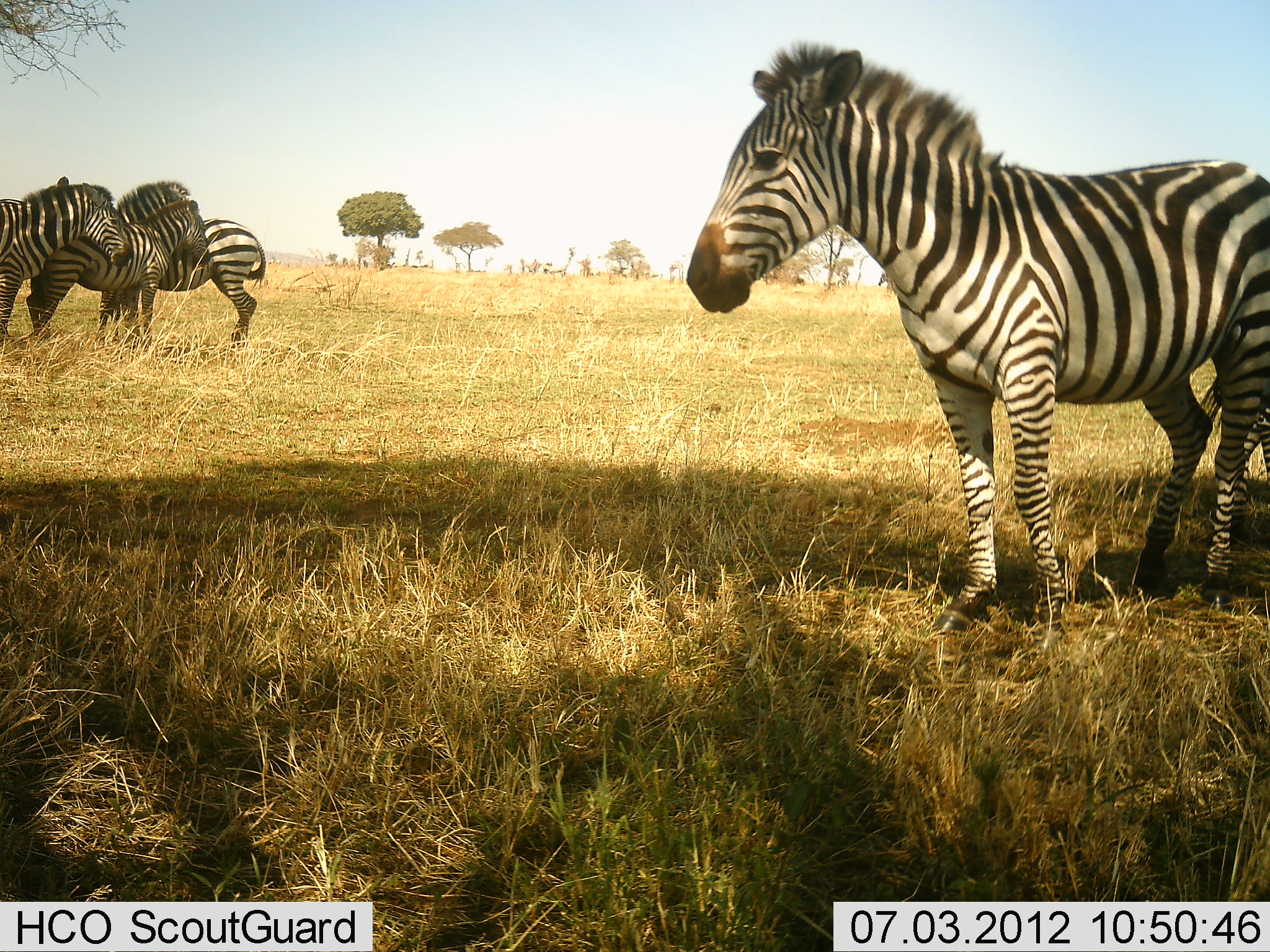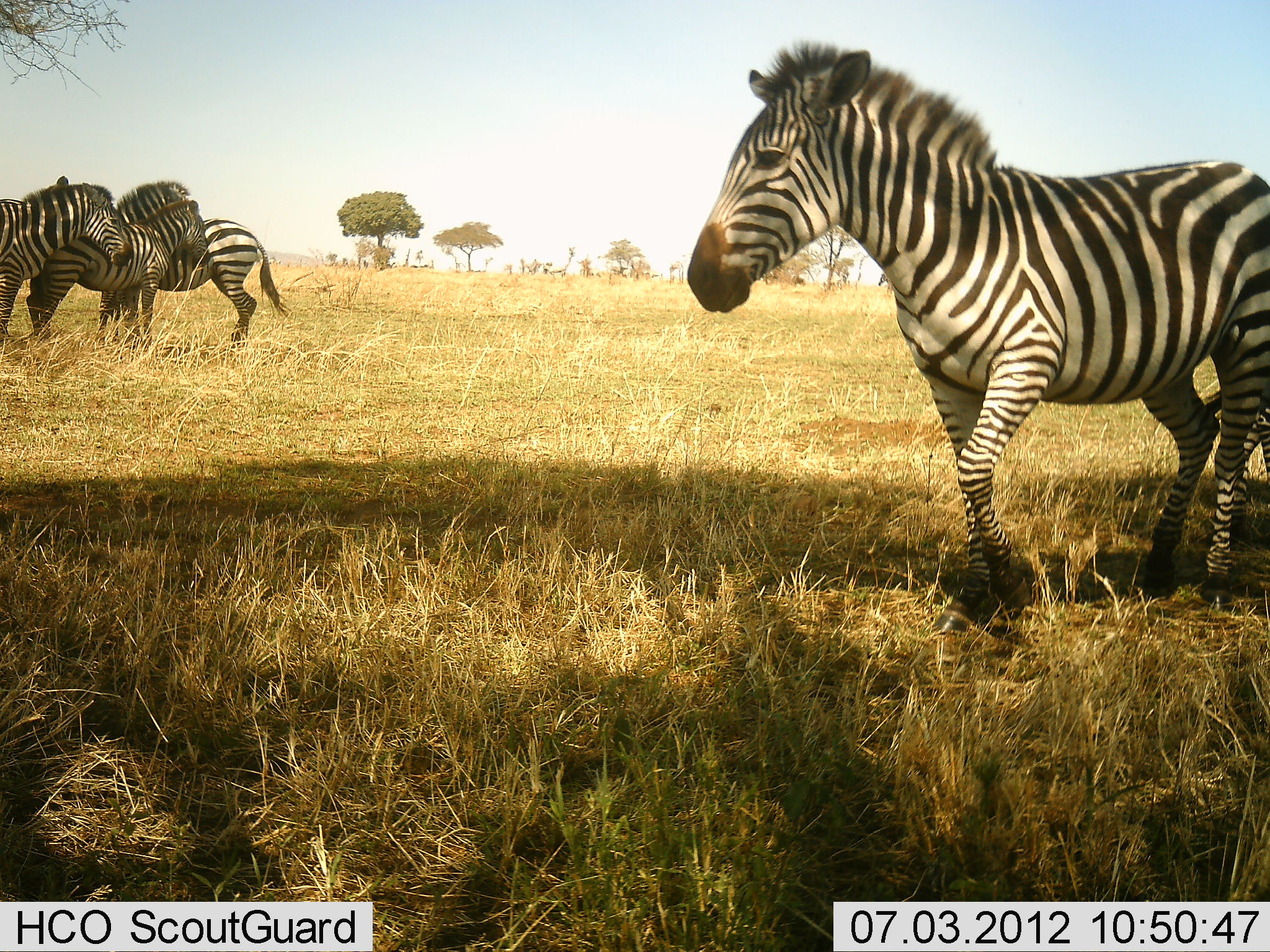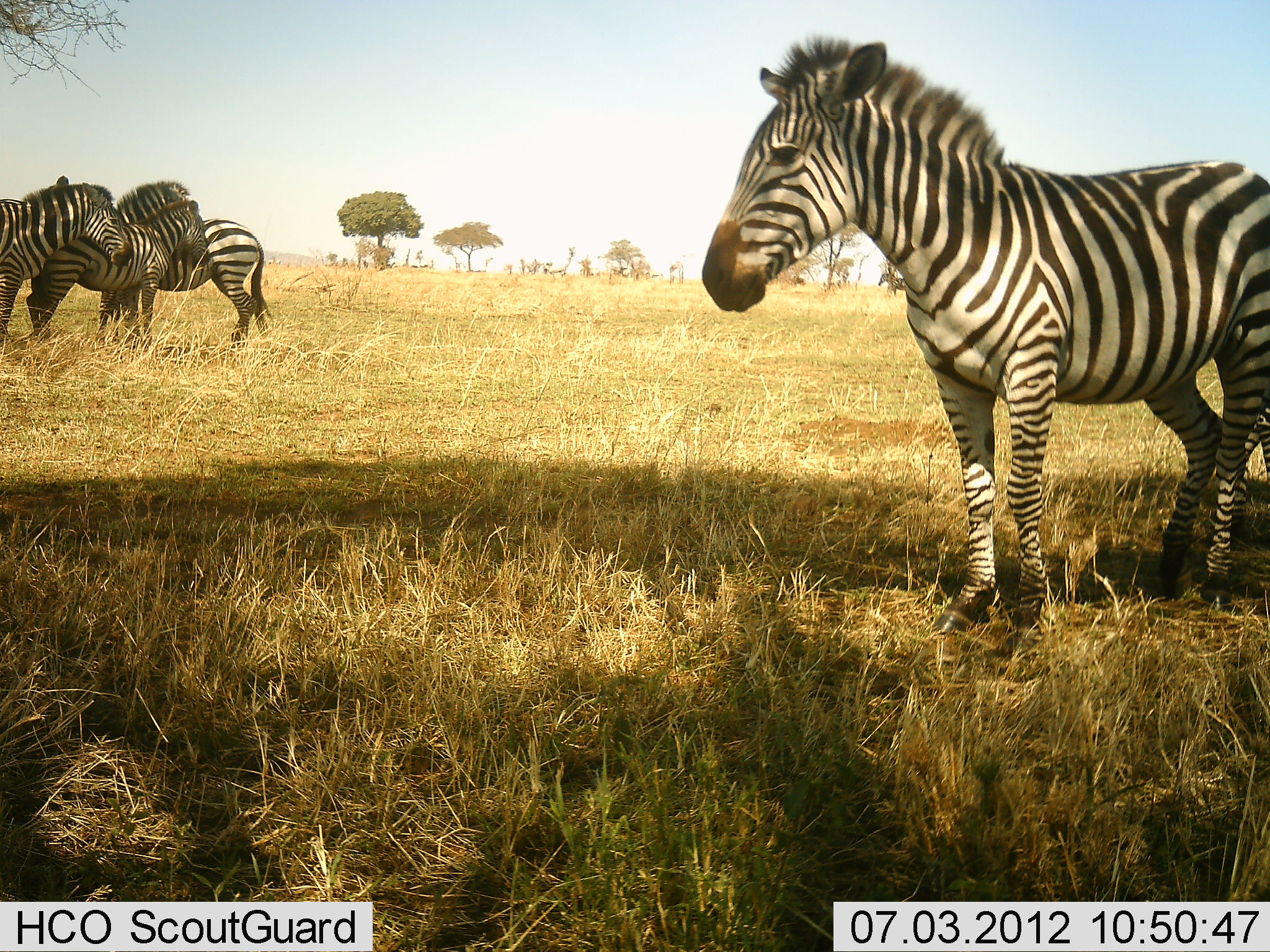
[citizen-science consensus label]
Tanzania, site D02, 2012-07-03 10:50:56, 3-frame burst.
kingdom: Animalia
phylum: Chordata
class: Mammalia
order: Perissodactyla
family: Equidae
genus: Equus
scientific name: Equus quagga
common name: plains zebra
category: zebra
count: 5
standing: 80%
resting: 10%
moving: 10%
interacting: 0%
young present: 0%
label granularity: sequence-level